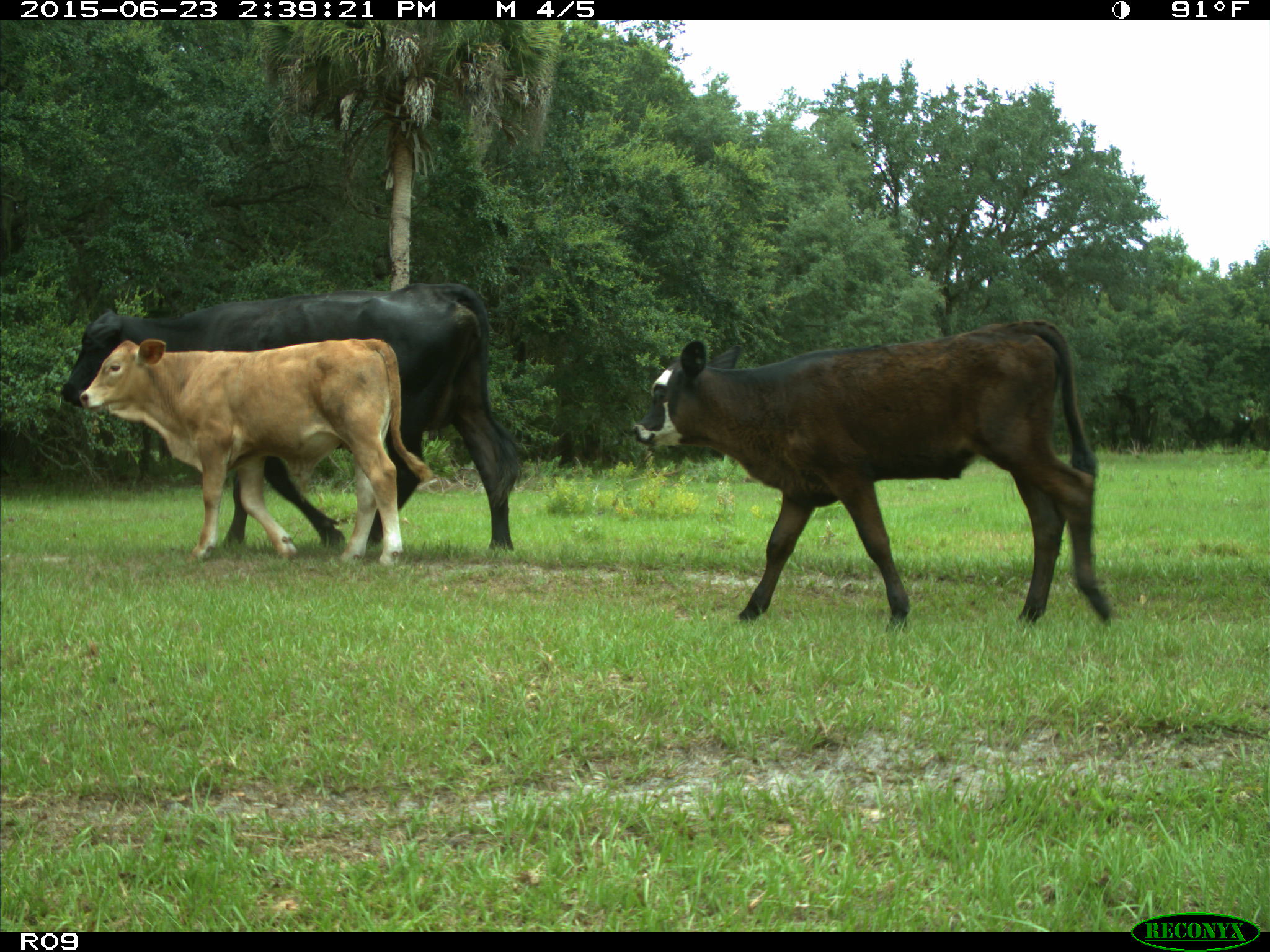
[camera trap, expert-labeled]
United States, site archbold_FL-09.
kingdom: Animalia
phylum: Chordata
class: Mammalia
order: Artiodactyla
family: Bovidae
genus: Bos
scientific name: Bos taurus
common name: domestic cow